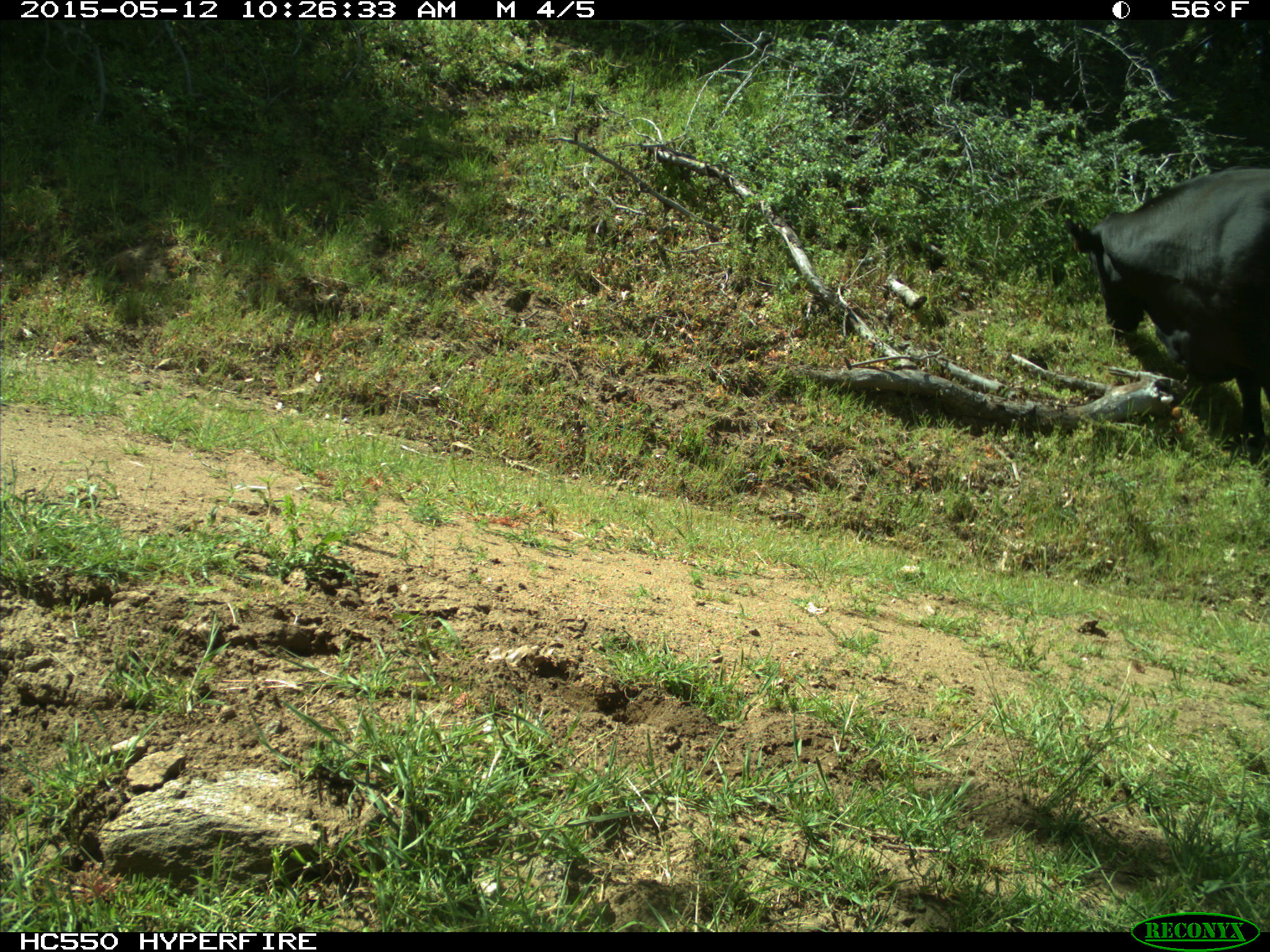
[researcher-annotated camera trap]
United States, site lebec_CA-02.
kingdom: Animalia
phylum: Chordata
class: Mammalia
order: Artiodactyla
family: Bovidae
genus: Bos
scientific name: Bos taurus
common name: domestic cow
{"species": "Bos taurus (domestic cow)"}